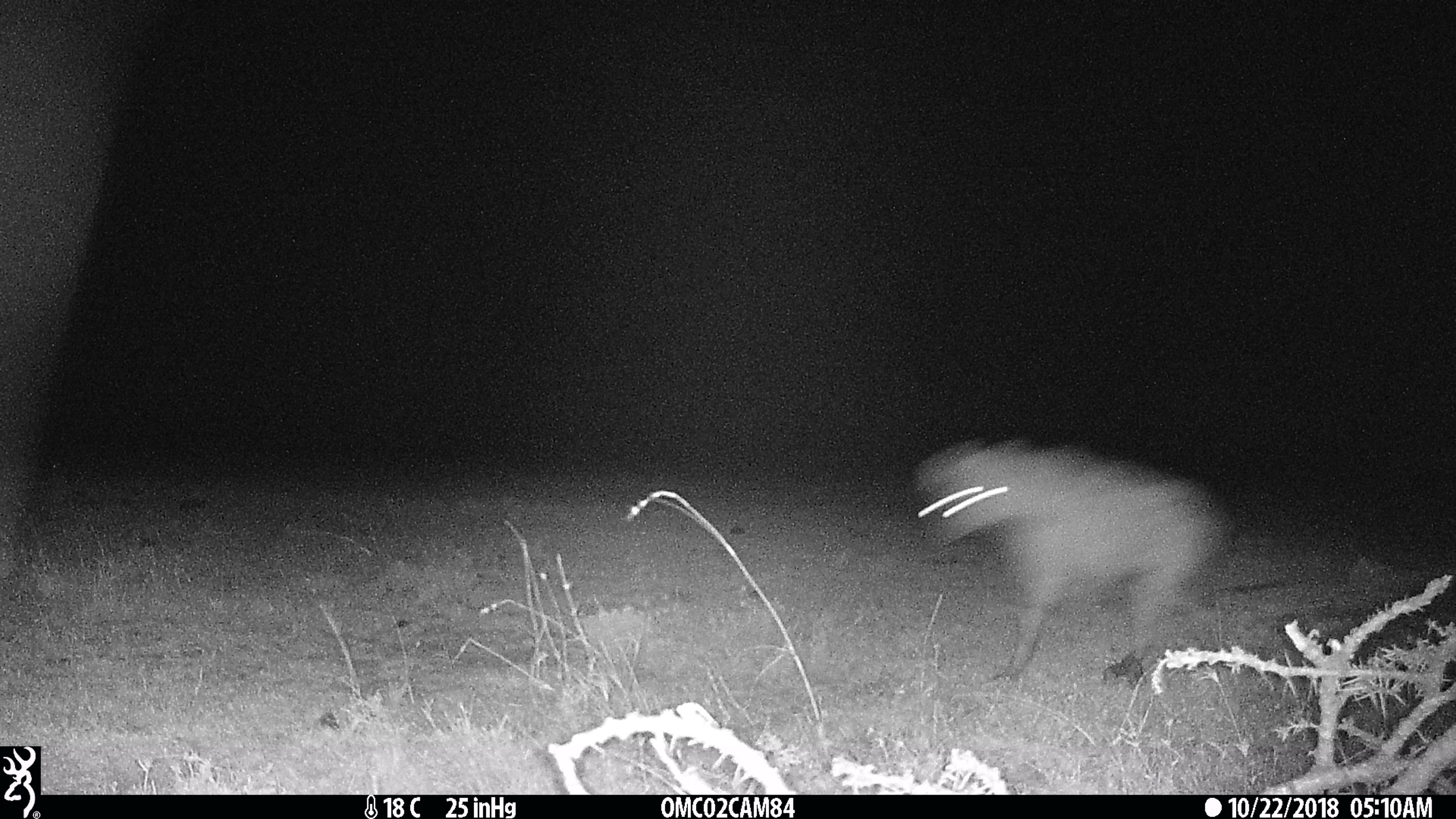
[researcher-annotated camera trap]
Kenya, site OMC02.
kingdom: Animalia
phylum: Chordata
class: Mammalia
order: Carnivora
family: Hyaenidae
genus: Crocuta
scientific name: Crocuta crocuta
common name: spotted hyena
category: hyena spotted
Hyena spotted (spotted hyena) (Crocuta crocuta).